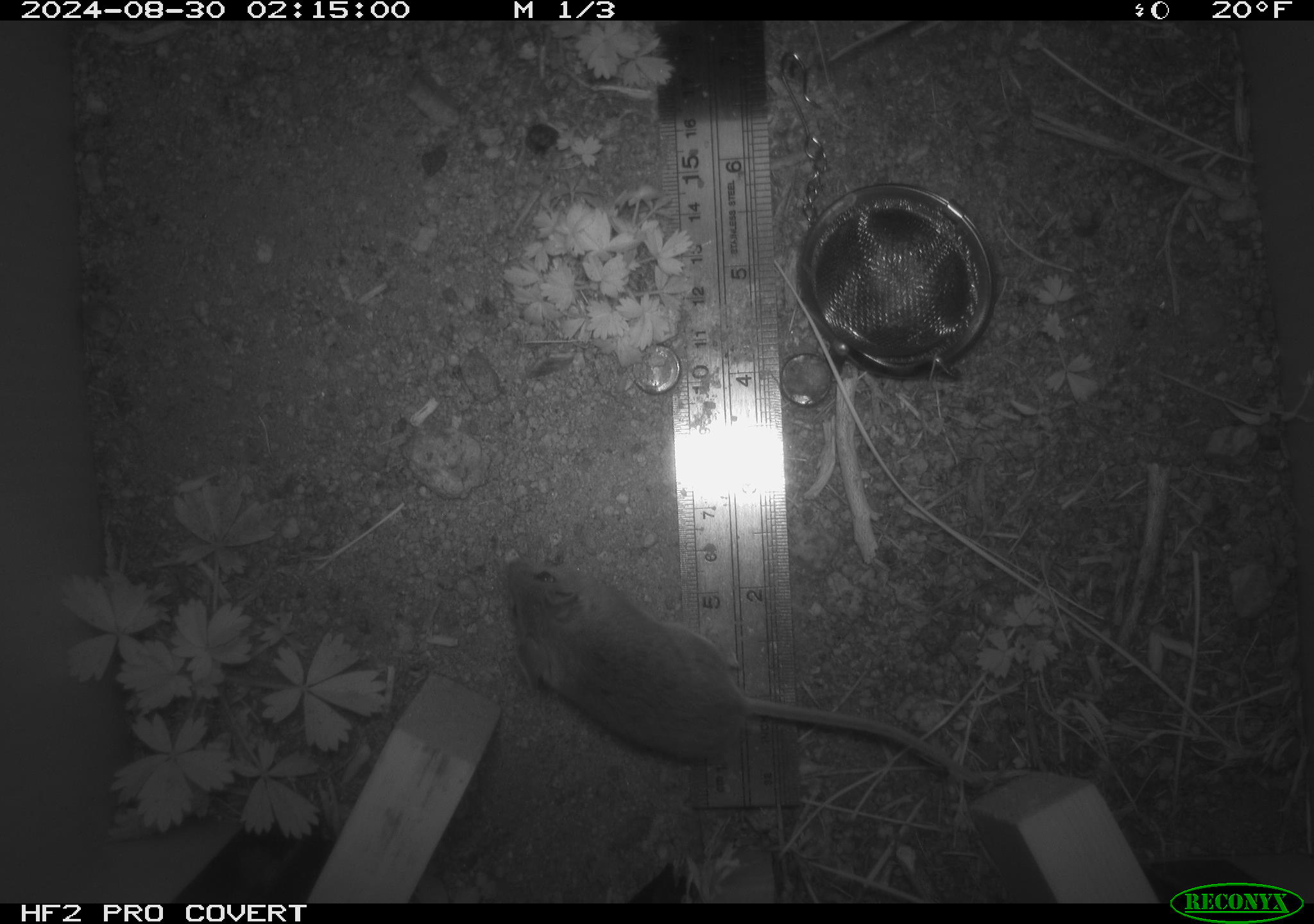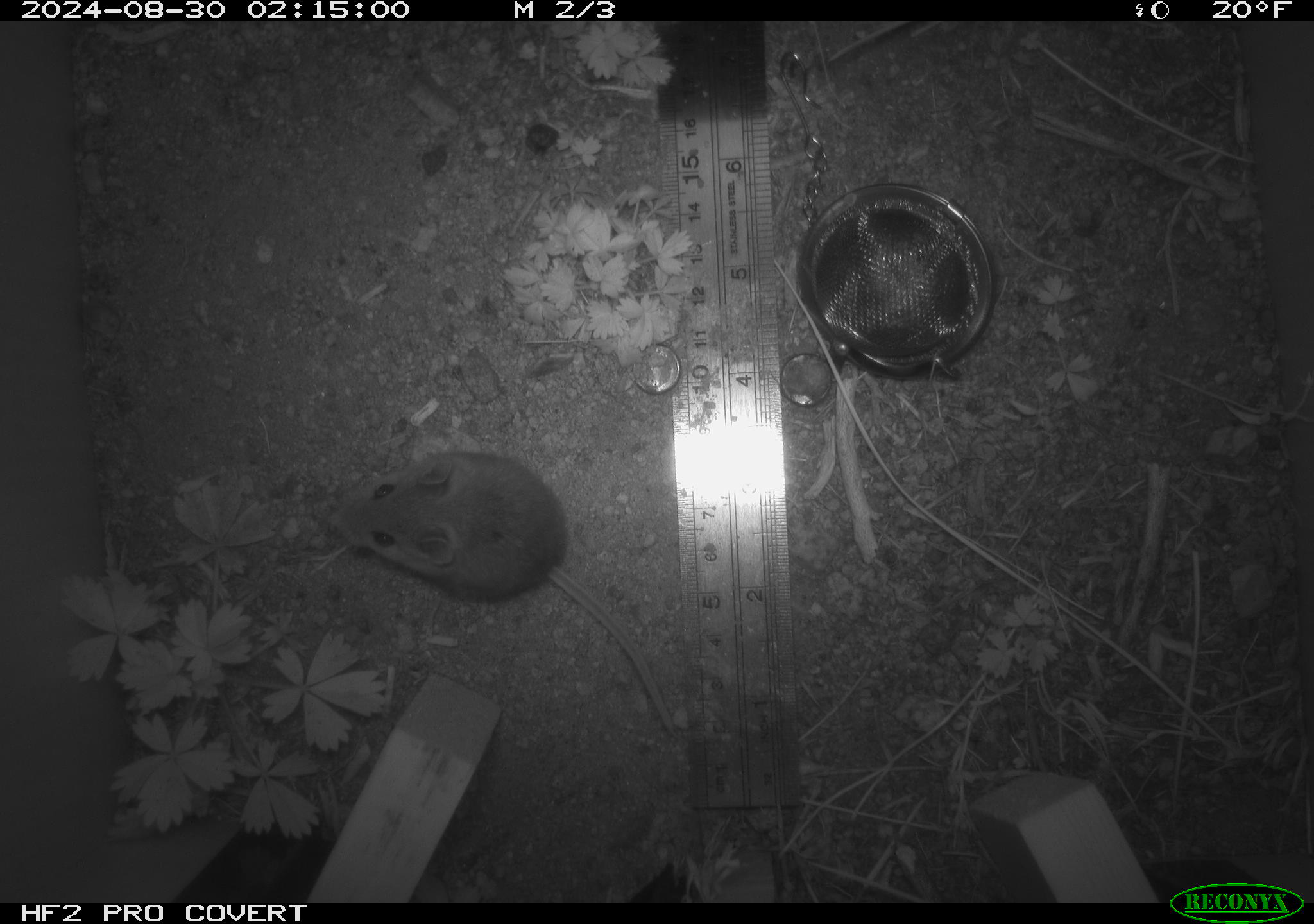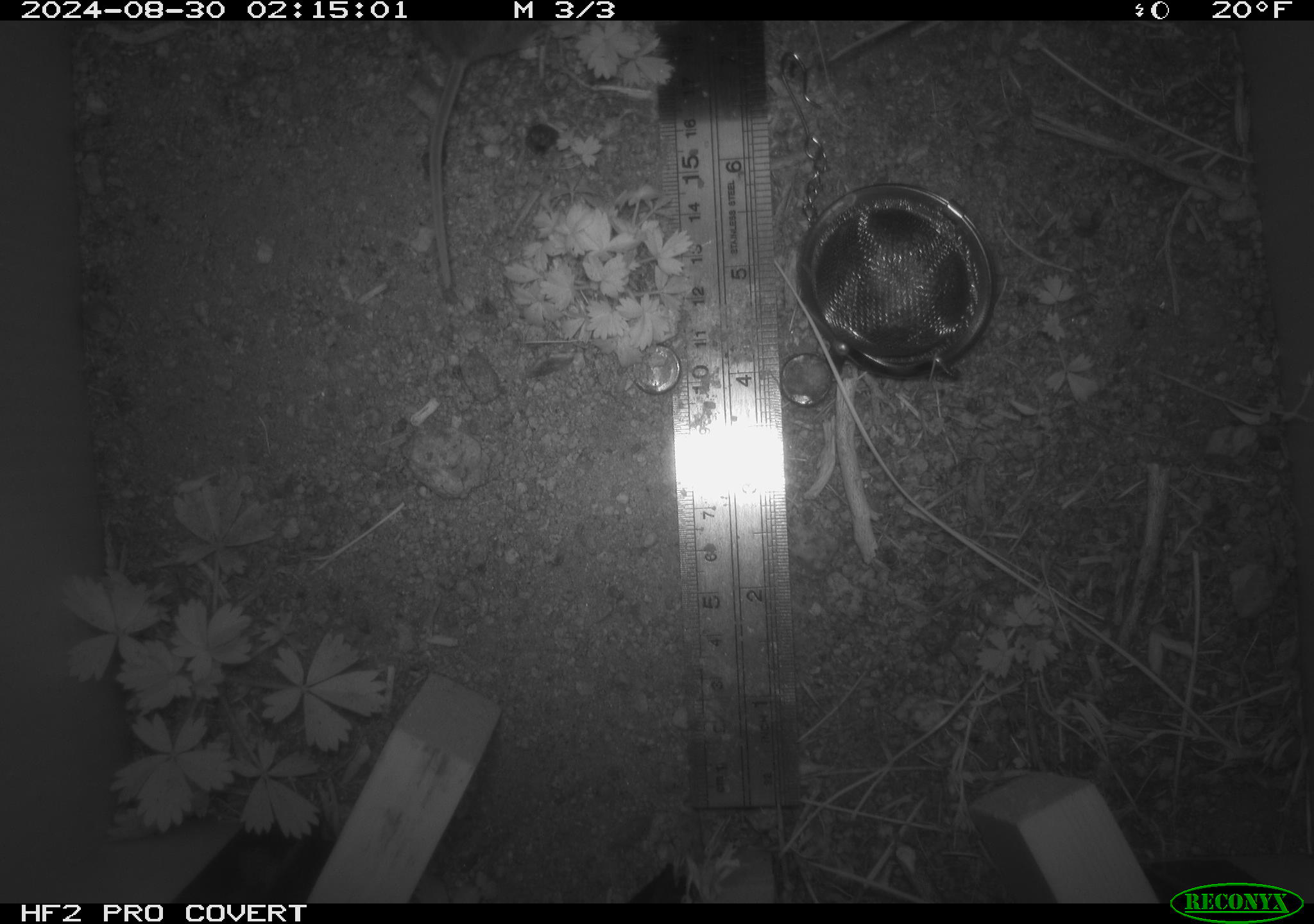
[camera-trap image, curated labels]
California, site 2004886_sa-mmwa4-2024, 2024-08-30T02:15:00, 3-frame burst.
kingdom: Animalia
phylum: Chordata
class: Mammalia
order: Rodentia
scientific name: Rodentia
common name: mouse species